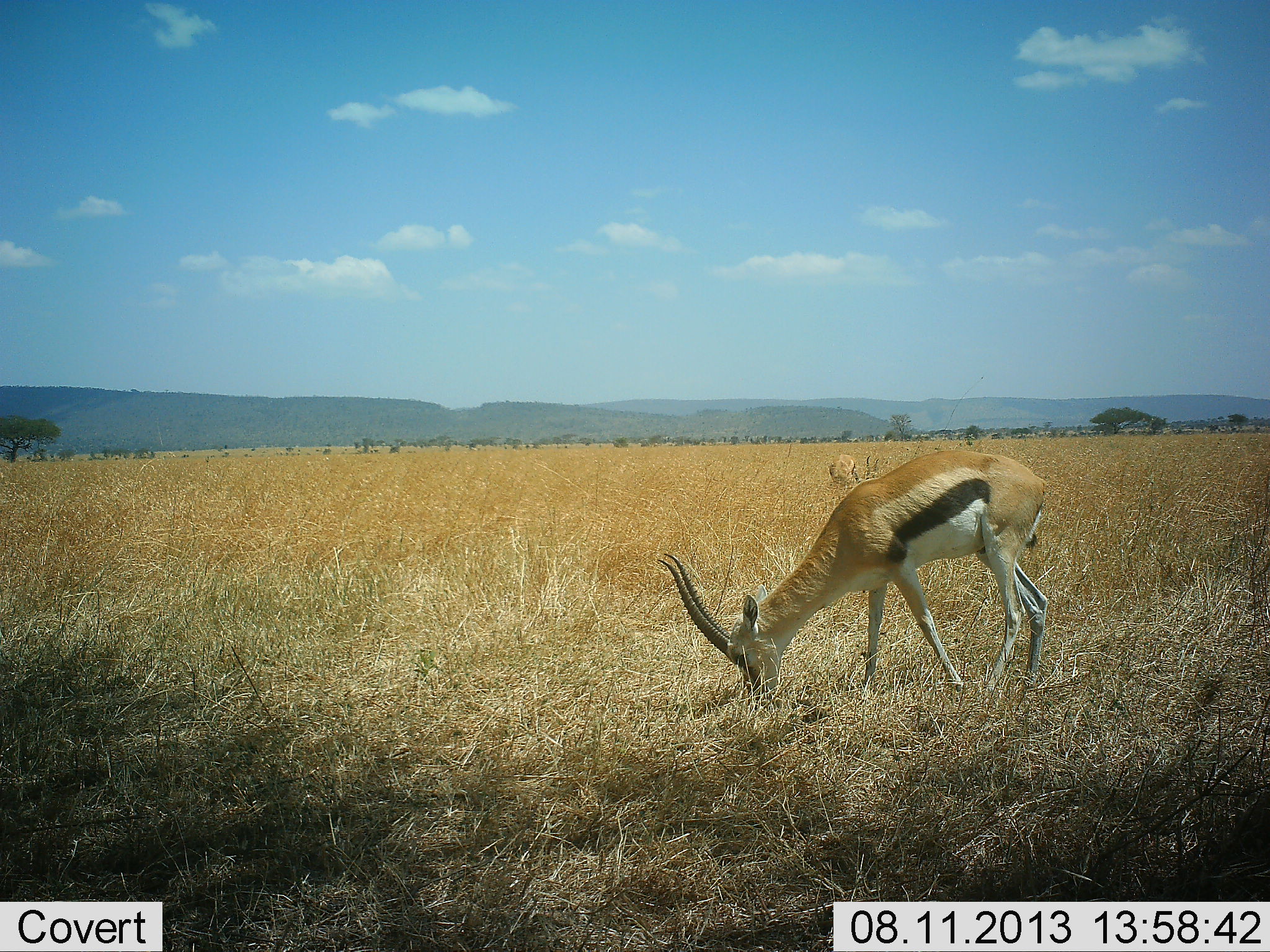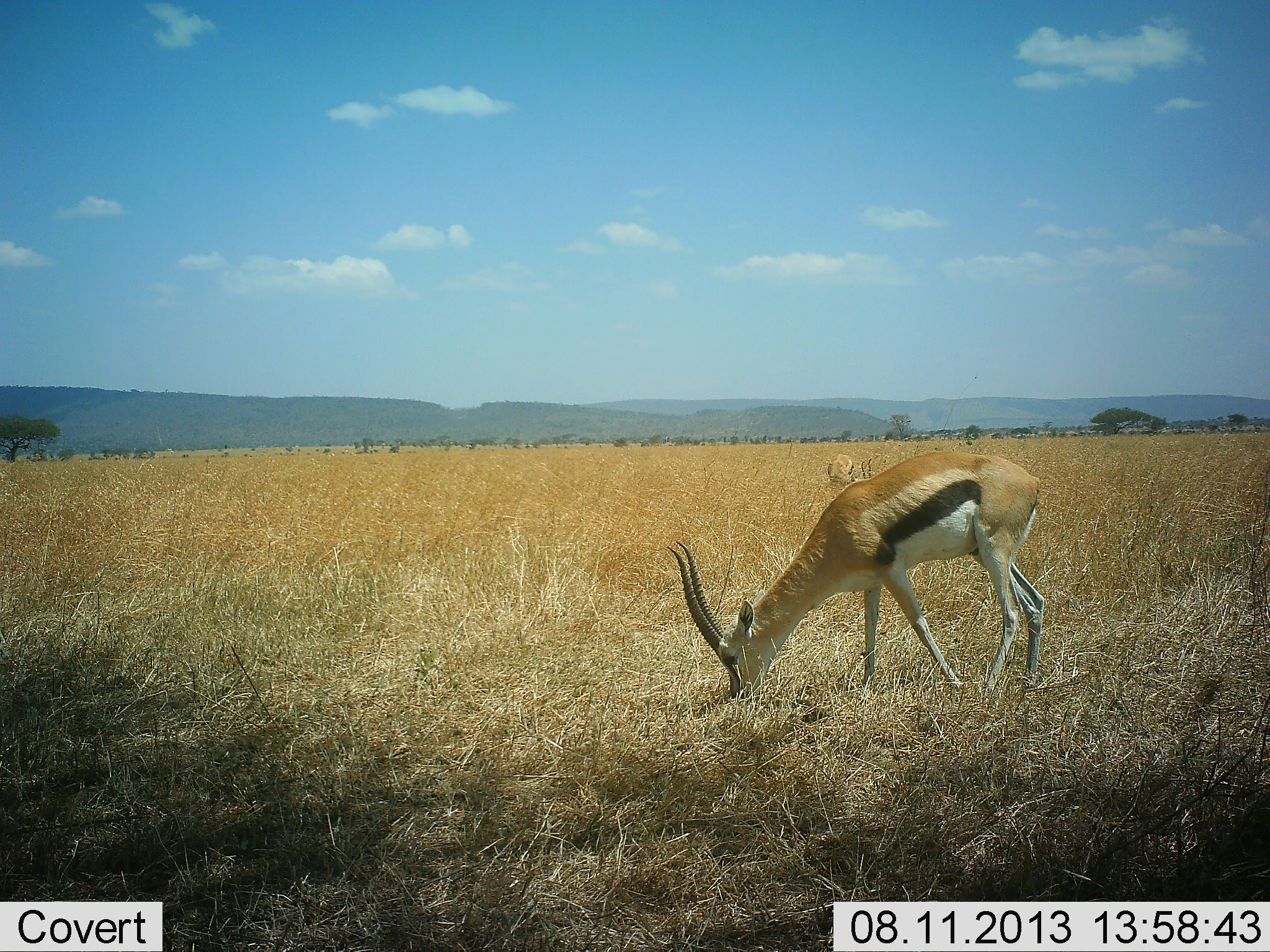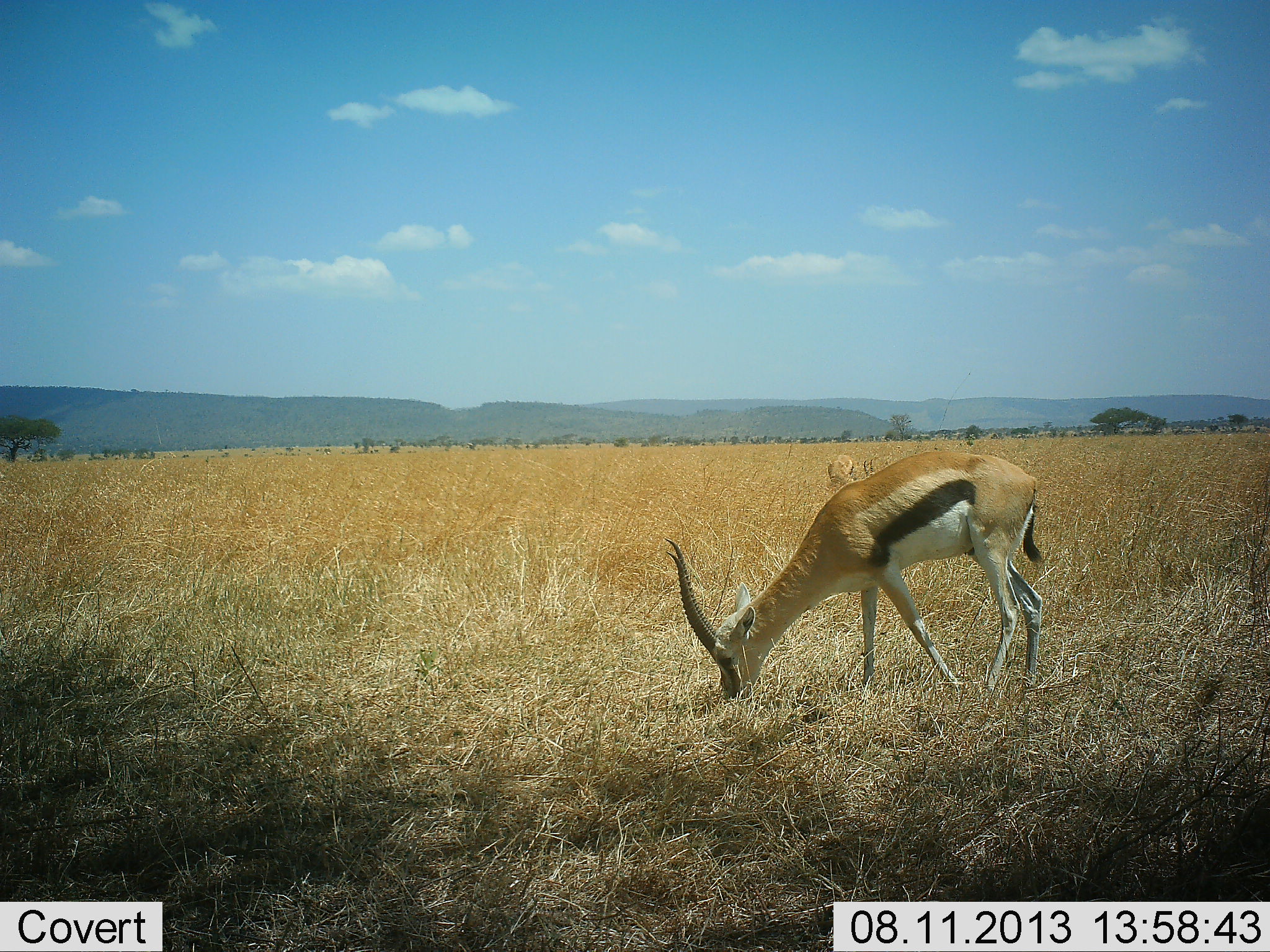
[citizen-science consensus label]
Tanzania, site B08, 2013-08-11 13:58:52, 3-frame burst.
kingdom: Animalia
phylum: Chordata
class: Mammalia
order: Artiodactyla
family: Bovidae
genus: Eudorcas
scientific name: Eudorcas thomsonii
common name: thomson's gazelle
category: gazellethomsons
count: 2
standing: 20%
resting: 0%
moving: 0%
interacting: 0%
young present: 0%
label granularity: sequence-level